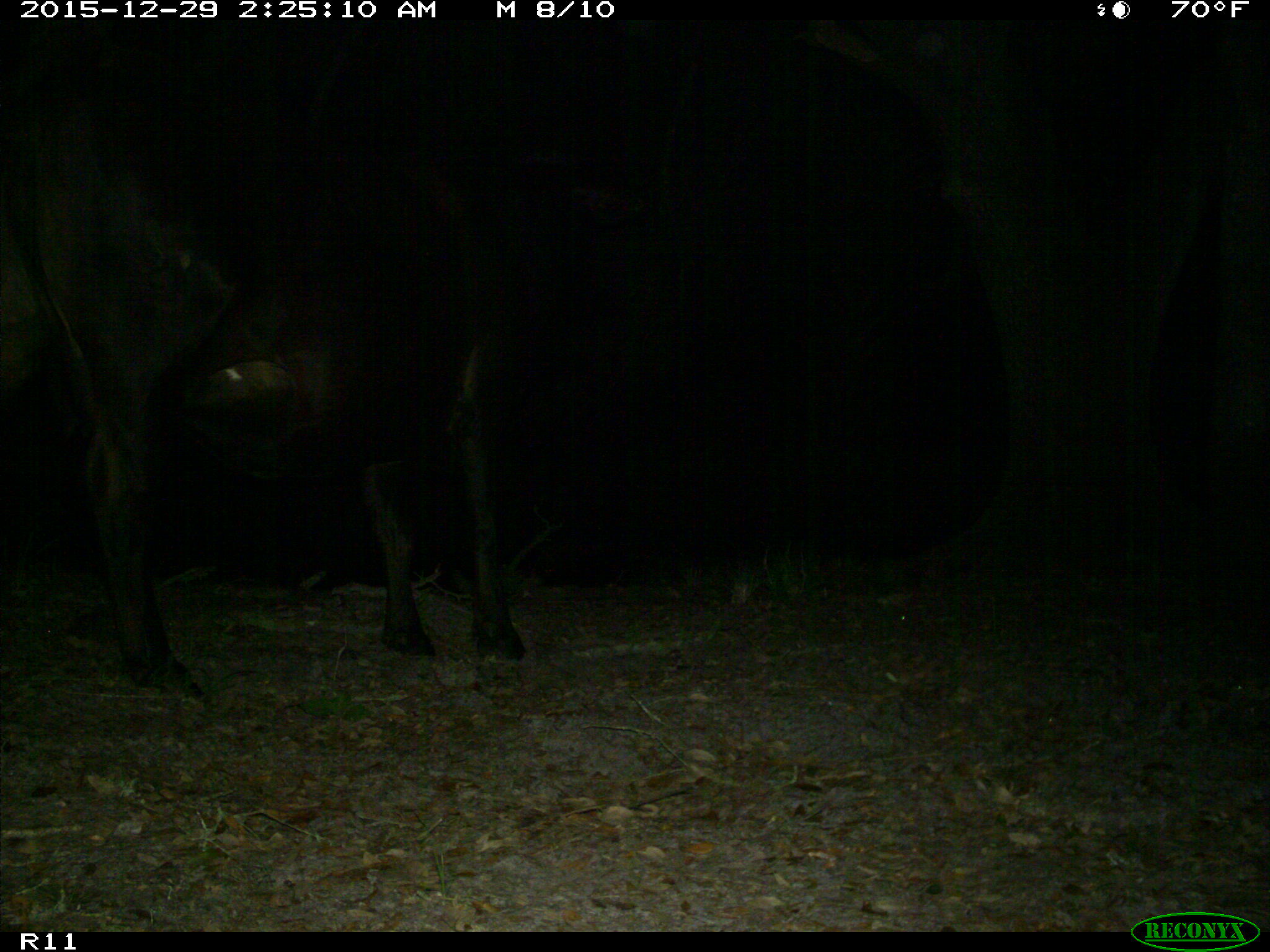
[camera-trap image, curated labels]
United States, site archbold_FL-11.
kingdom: Animalia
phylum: Chordata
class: Mammalia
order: Artiodactyla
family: Bovidae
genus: Bos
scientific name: Bos taurus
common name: domestic cow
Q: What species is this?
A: Bos taurus (domestic cow).